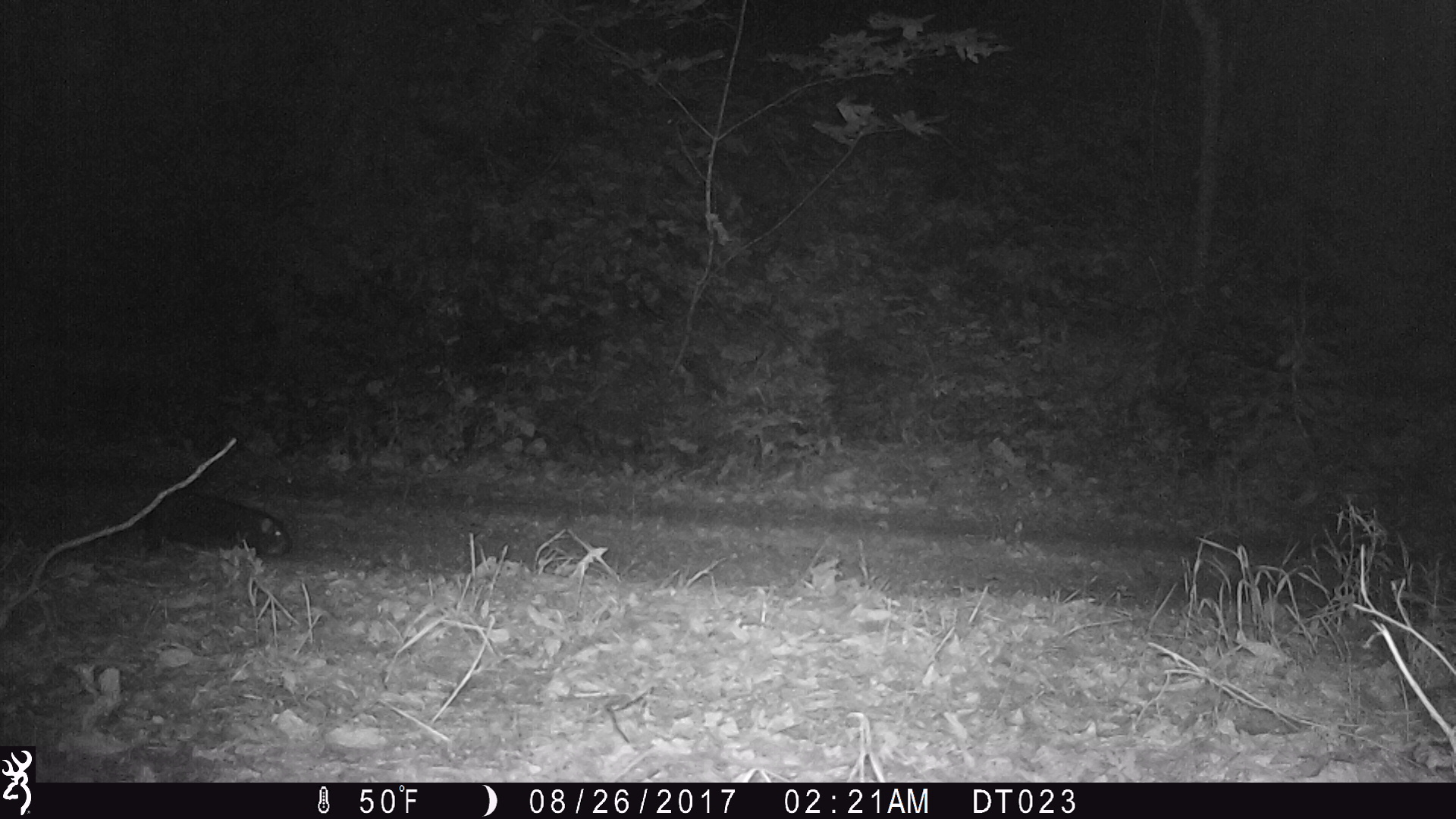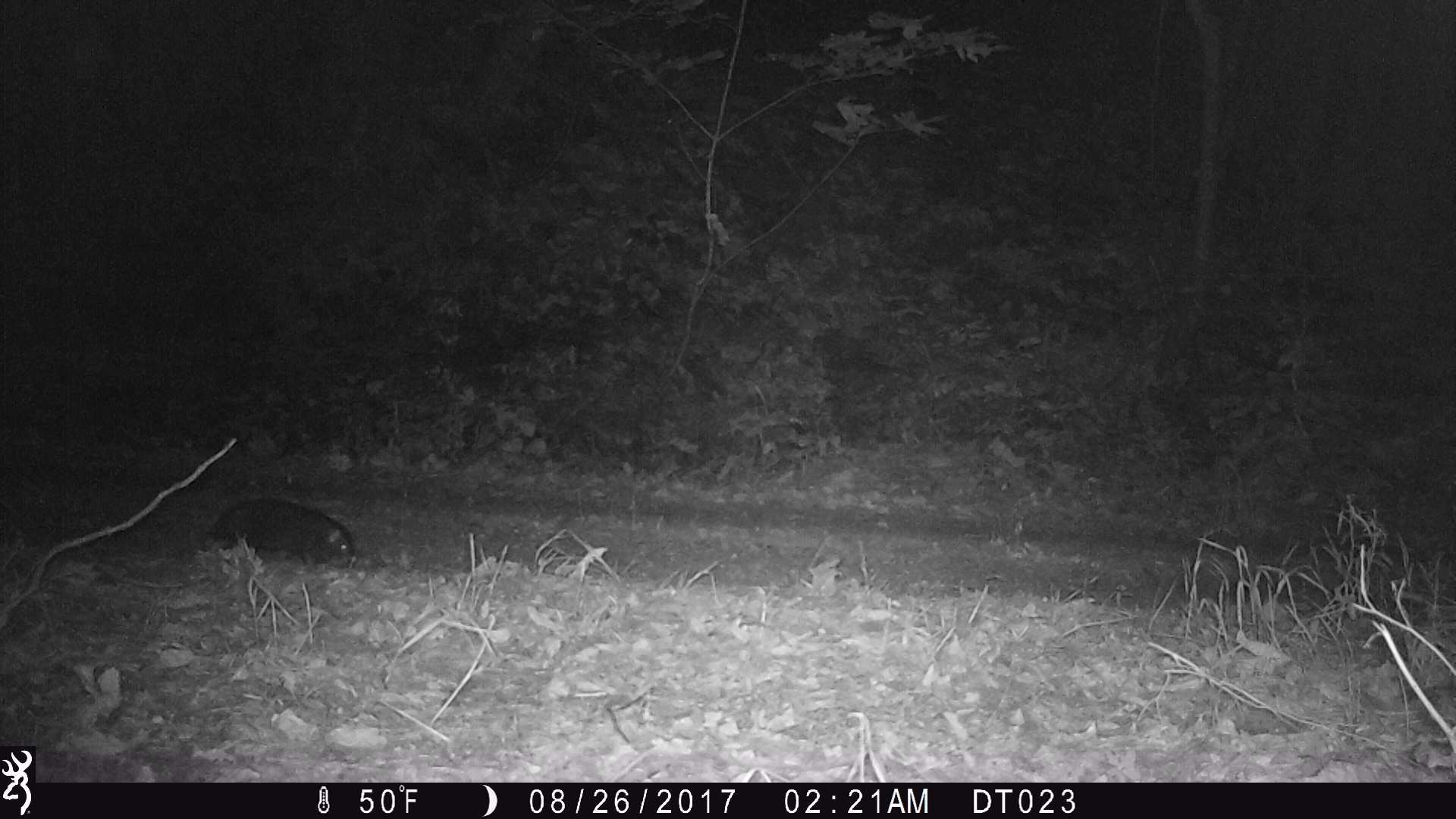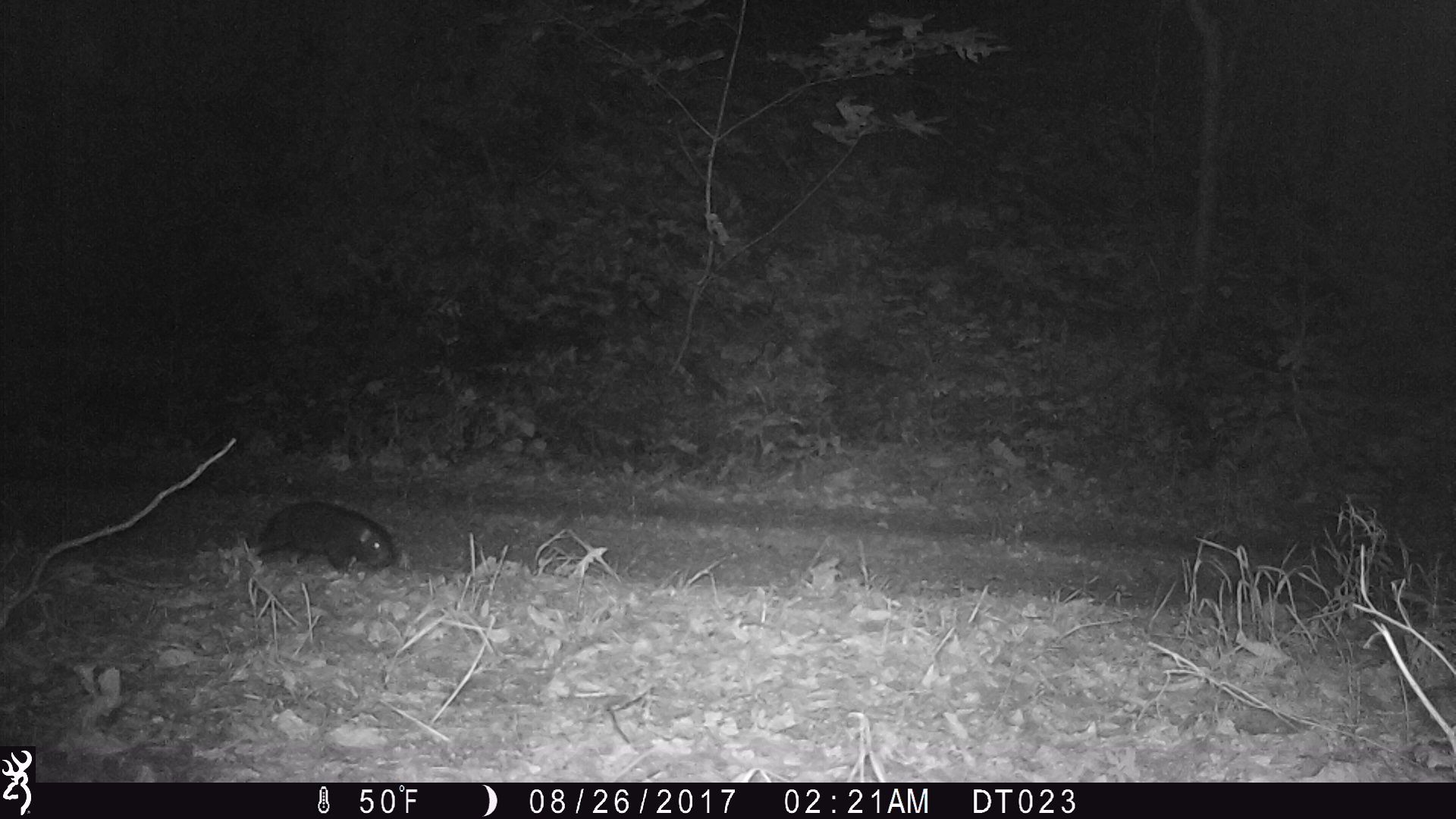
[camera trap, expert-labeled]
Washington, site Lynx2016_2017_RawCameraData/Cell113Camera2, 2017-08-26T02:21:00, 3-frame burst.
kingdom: Animalia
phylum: Chordata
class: Mammalia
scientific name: Mammalia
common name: small mammal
Small mammal (Mammalia). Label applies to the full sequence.